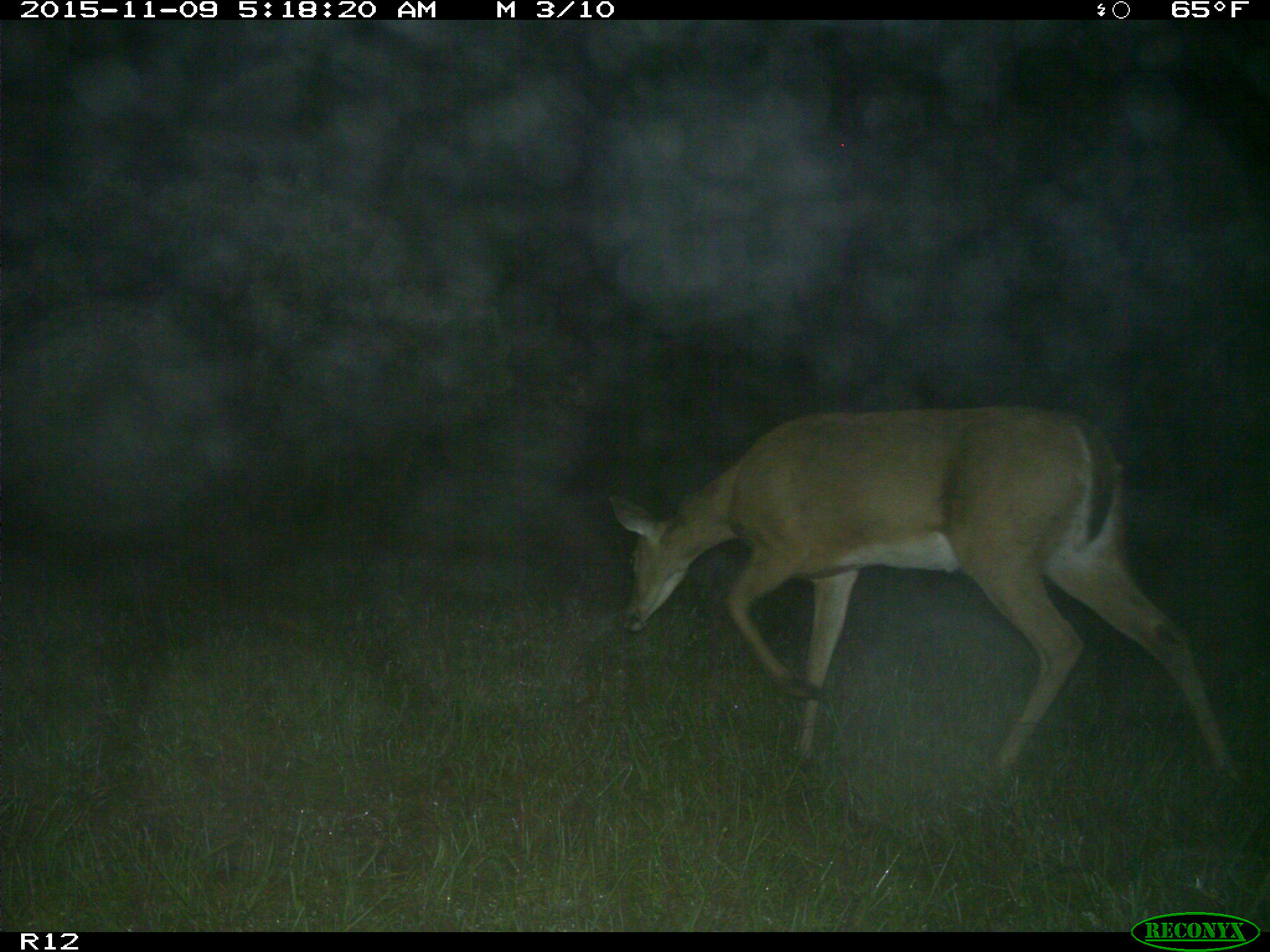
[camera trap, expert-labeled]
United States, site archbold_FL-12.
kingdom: Animalia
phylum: Chordata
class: Mammalia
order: Artiodactyla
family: Cervidae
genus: Odocoileus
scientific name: Odocoileus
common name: deer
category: unidentified deer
Unidentified deer (deer) (Odocoileus).